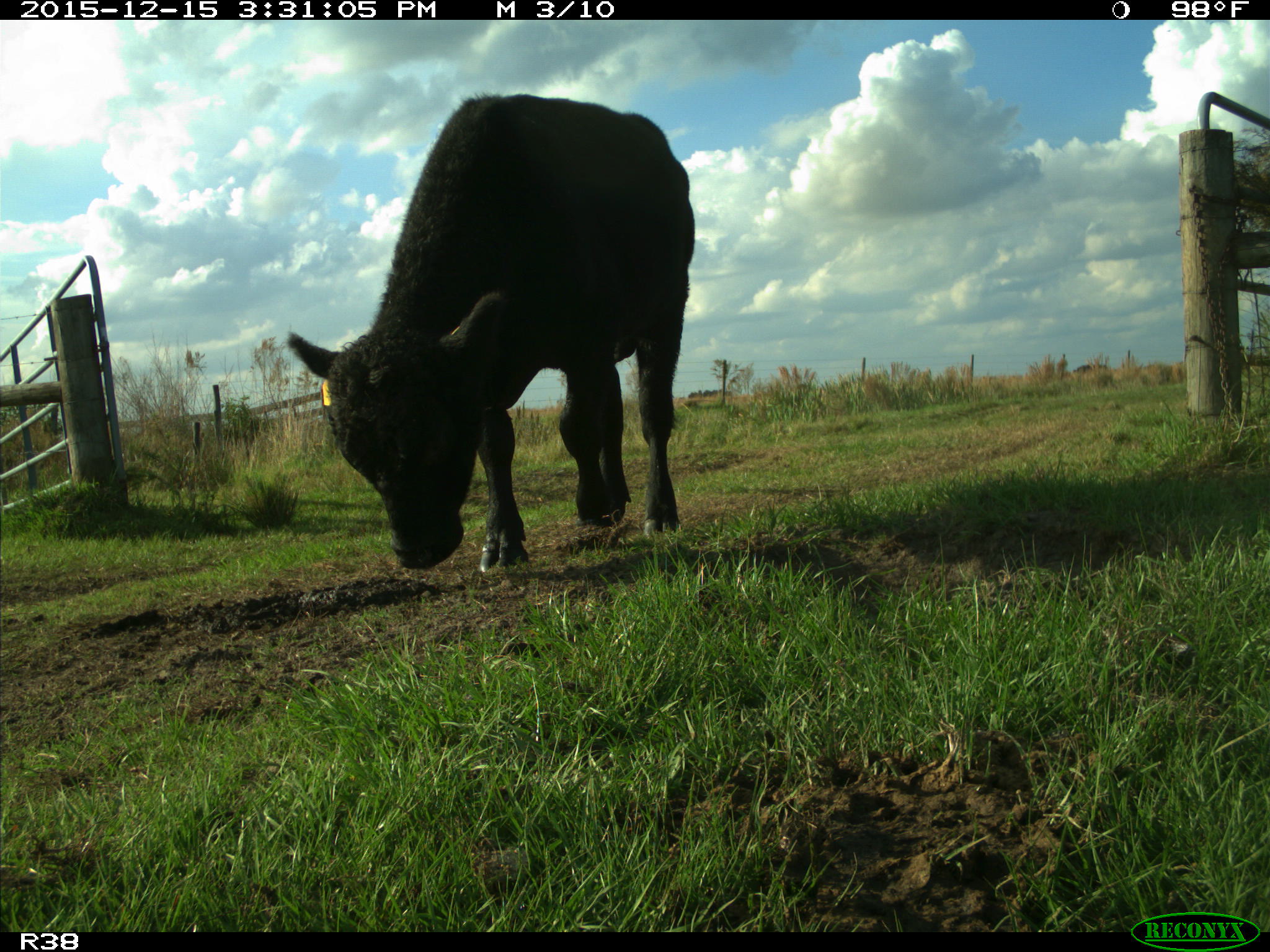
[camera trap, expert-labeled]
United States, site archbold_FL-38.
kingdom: Animalia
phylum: Chordata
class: Mammalia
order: Artiodactyla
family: Bovidae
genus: Bos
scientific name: Bos taurus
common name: domestic cow